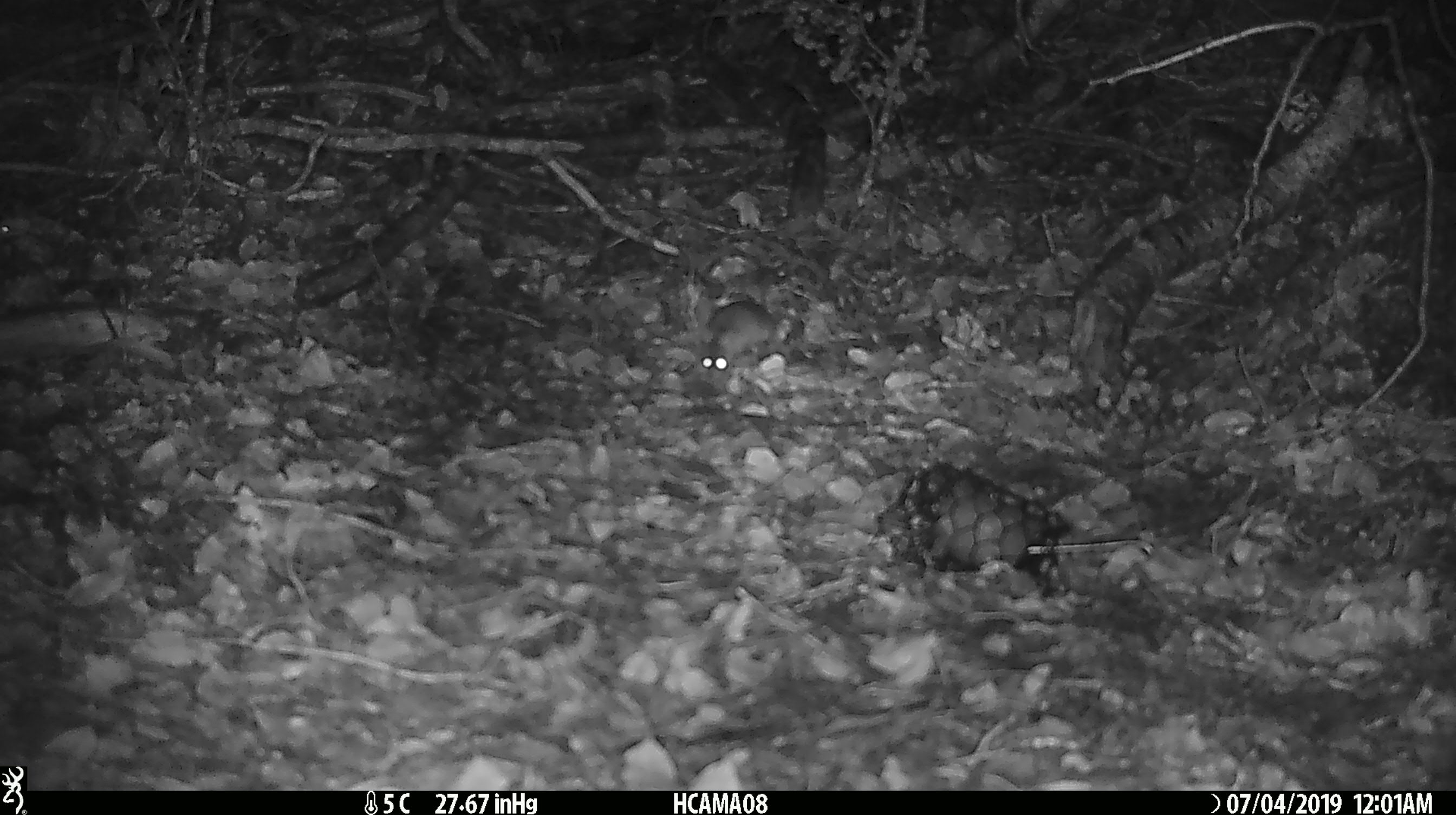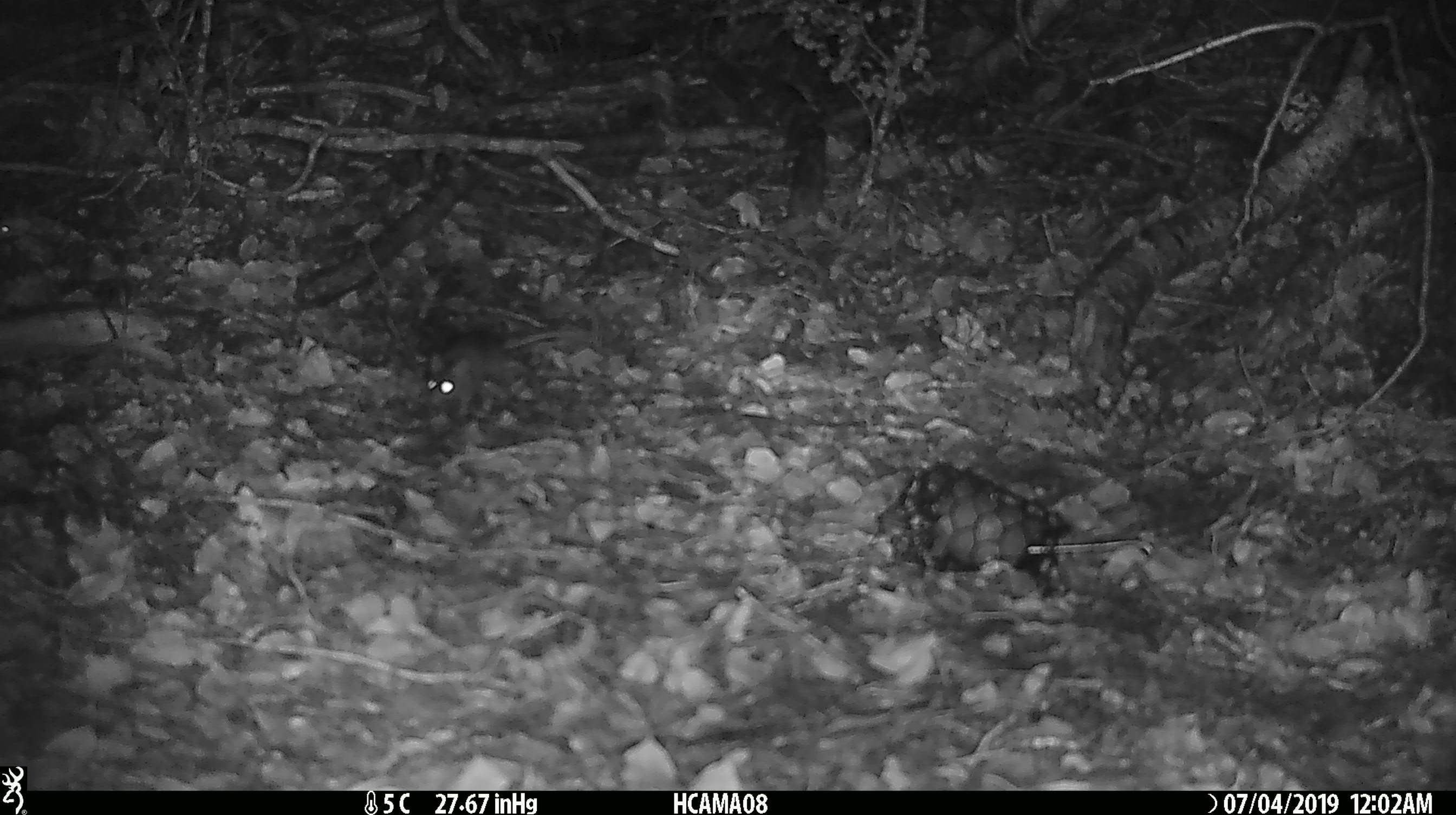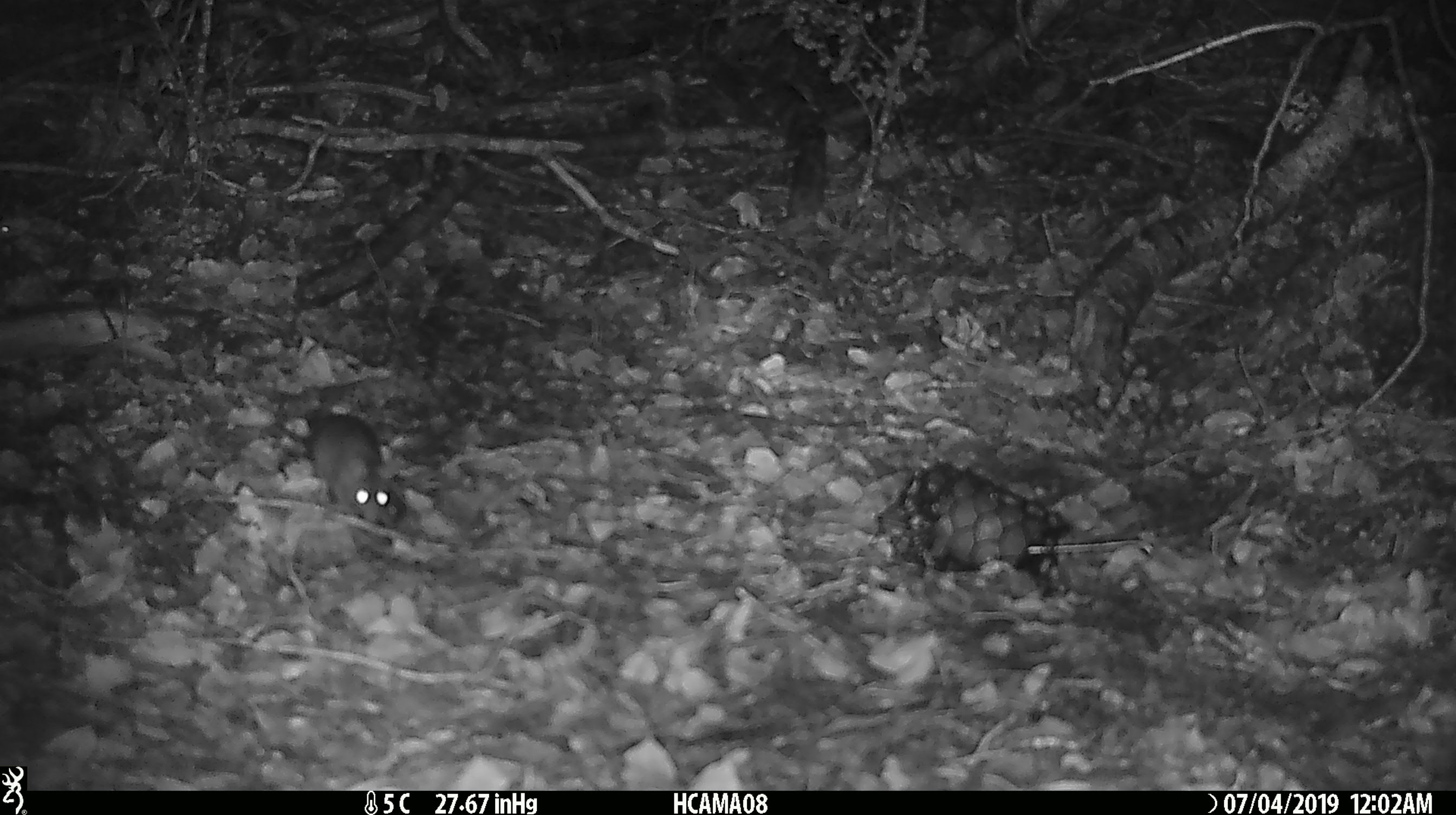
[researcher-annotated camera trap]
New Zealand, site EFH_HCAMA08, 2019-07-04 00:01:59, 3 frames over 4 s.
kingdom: Animalia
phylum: Chordata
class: Mammalia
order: Rodentia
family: Muridae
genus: Mus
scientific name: Mus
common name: mouse